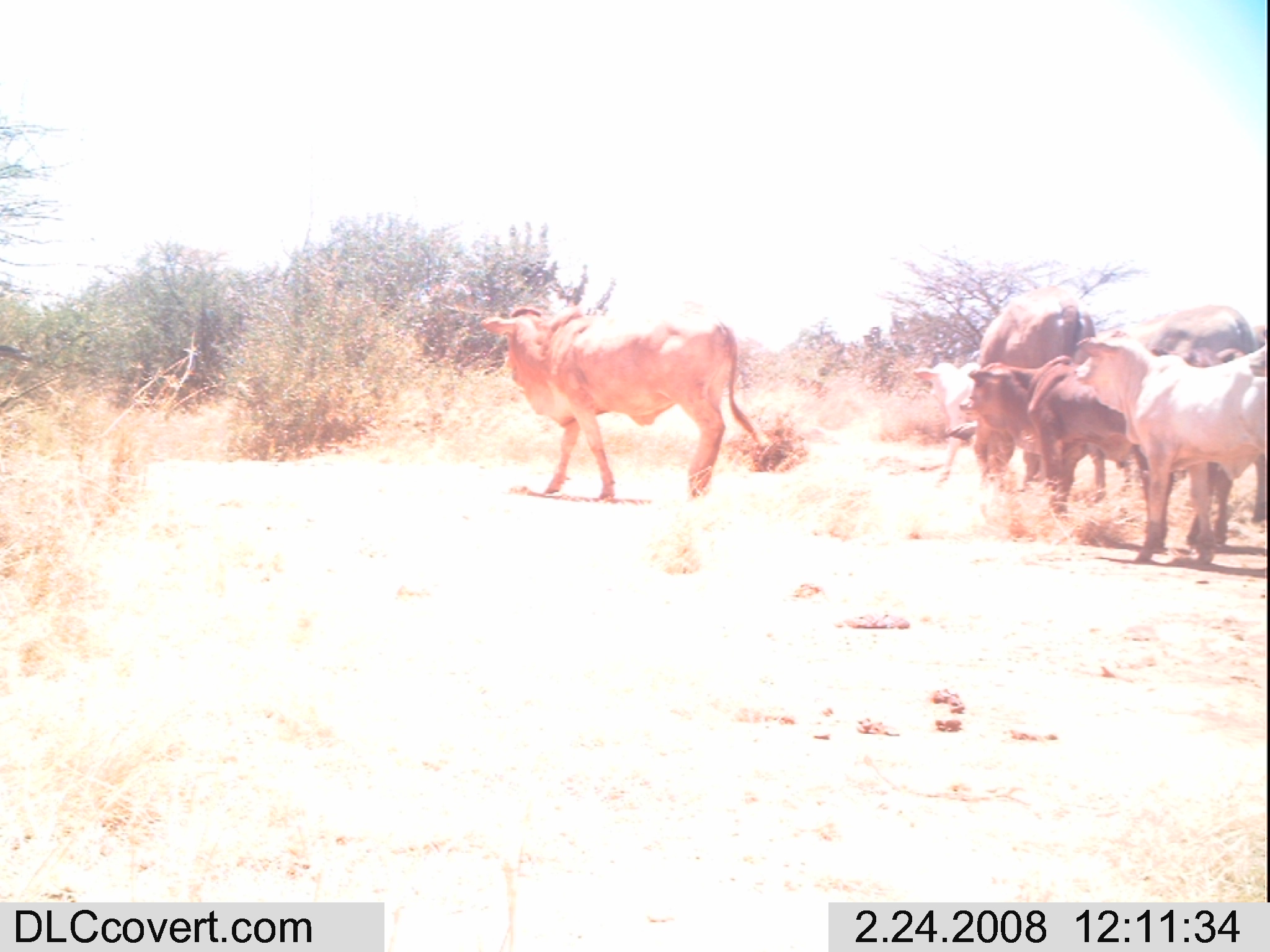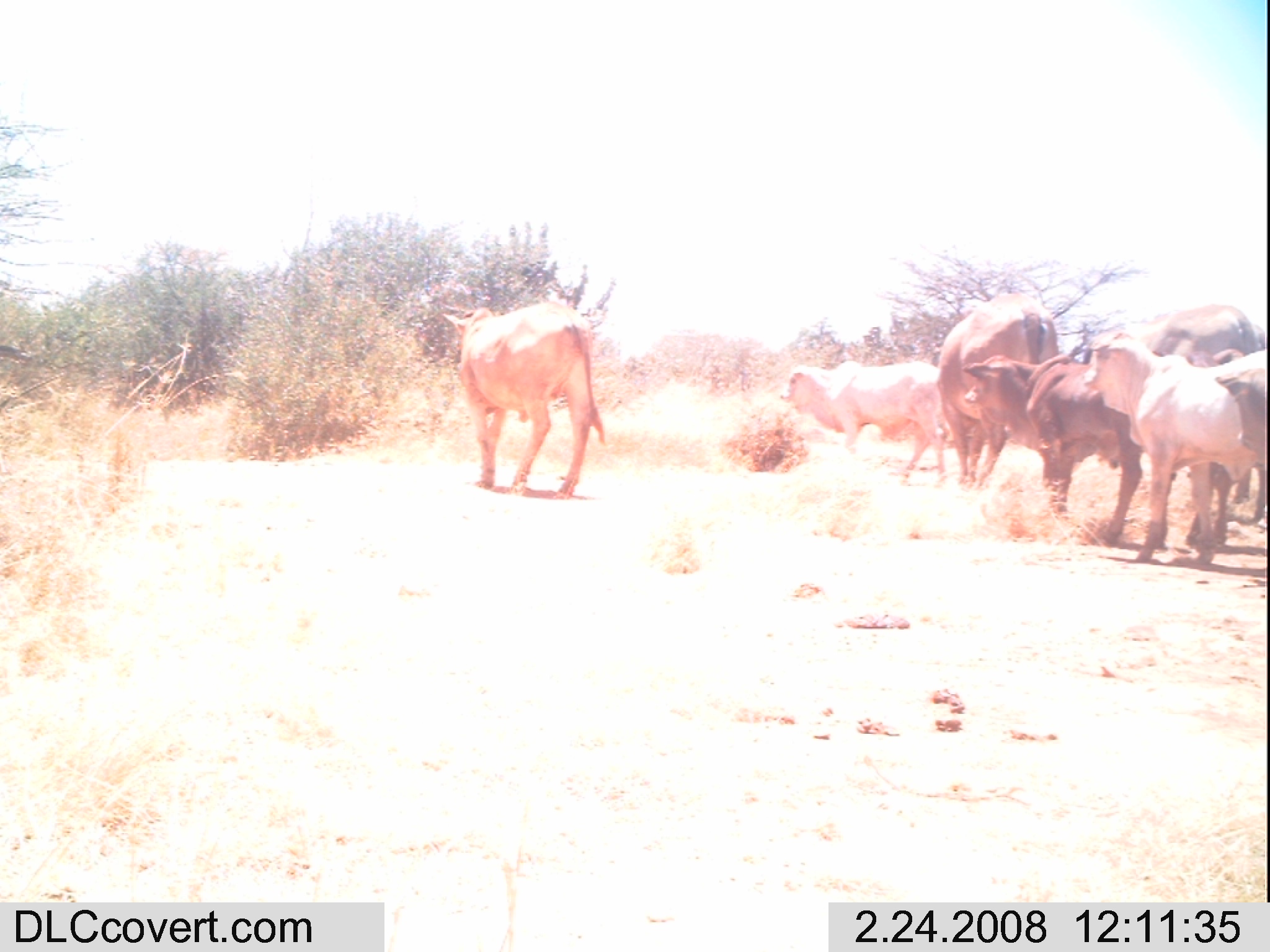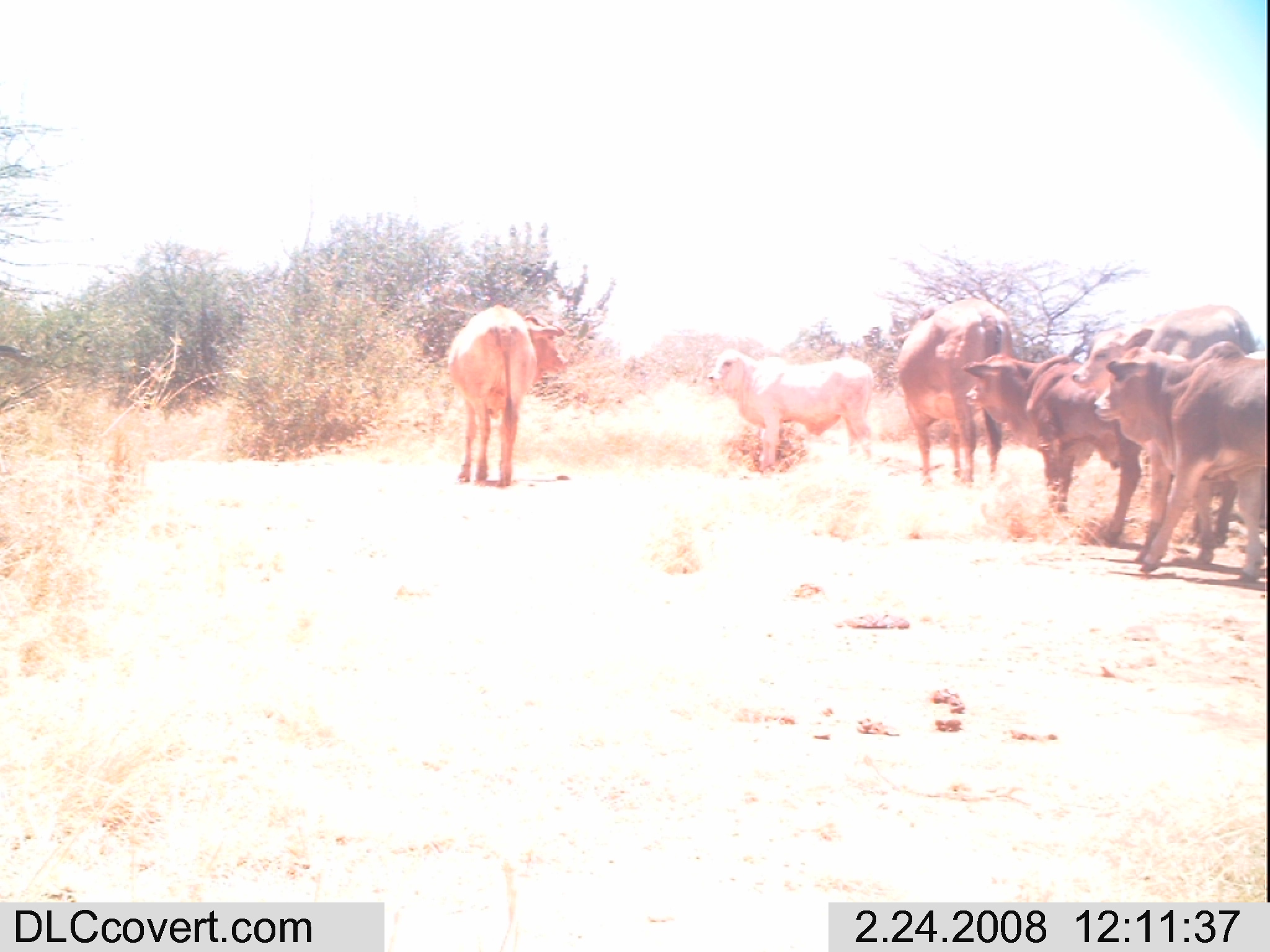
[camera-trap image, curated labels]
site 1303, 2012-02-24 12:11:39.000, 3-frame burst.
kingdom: Animalia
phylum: Chordata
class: Mammalia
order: Artiodactyla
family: Bovidae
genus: Bos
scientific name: Bos taurus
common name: domestic cattle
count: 5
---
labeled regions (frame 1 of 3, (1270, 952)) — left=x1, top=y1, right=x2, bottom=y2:
bos taurus: left=476, top=298, right=759, bottom=500; left=1023, top=305, right=1244, bottom=551; left=1070, top=325, right=1267, bottom=562; left=943, top=284, right=1099, bottom=503; left=958, top=334, right=1087, bottom=491; left=913, top=361, right=979, bottom=488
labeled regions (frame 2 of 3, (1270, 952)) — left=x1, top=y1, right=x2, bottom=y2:
bos taurus: left=1098, top=301, right=1264, bottom=546; left=1083, top=327, right=1244, bottom=563; left=1025, top=348, right=1243, bottom=522; left=440, top=302, right=605, bottom=499; left=961, top=351, right=1167, bottom=508; left=935, top=293, right=1059, bottom=492; left=779, top=359, right=950, bottom=486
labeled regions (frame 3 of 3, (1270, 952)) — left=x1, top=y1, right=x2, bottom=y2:
bos taurus: left=1071, top=327, right=1266, bottom=564; left=1091, top=341, right=1270, bottom=583; left=960, top=352, right=1146, bottom=522; left=895, top=298, right=1015, bottom=487; left=445, top=303, right=568, bottom=487; left=707, top=348, right=875, bottom=477; left=1138, top=303, right=1258, bottom=359